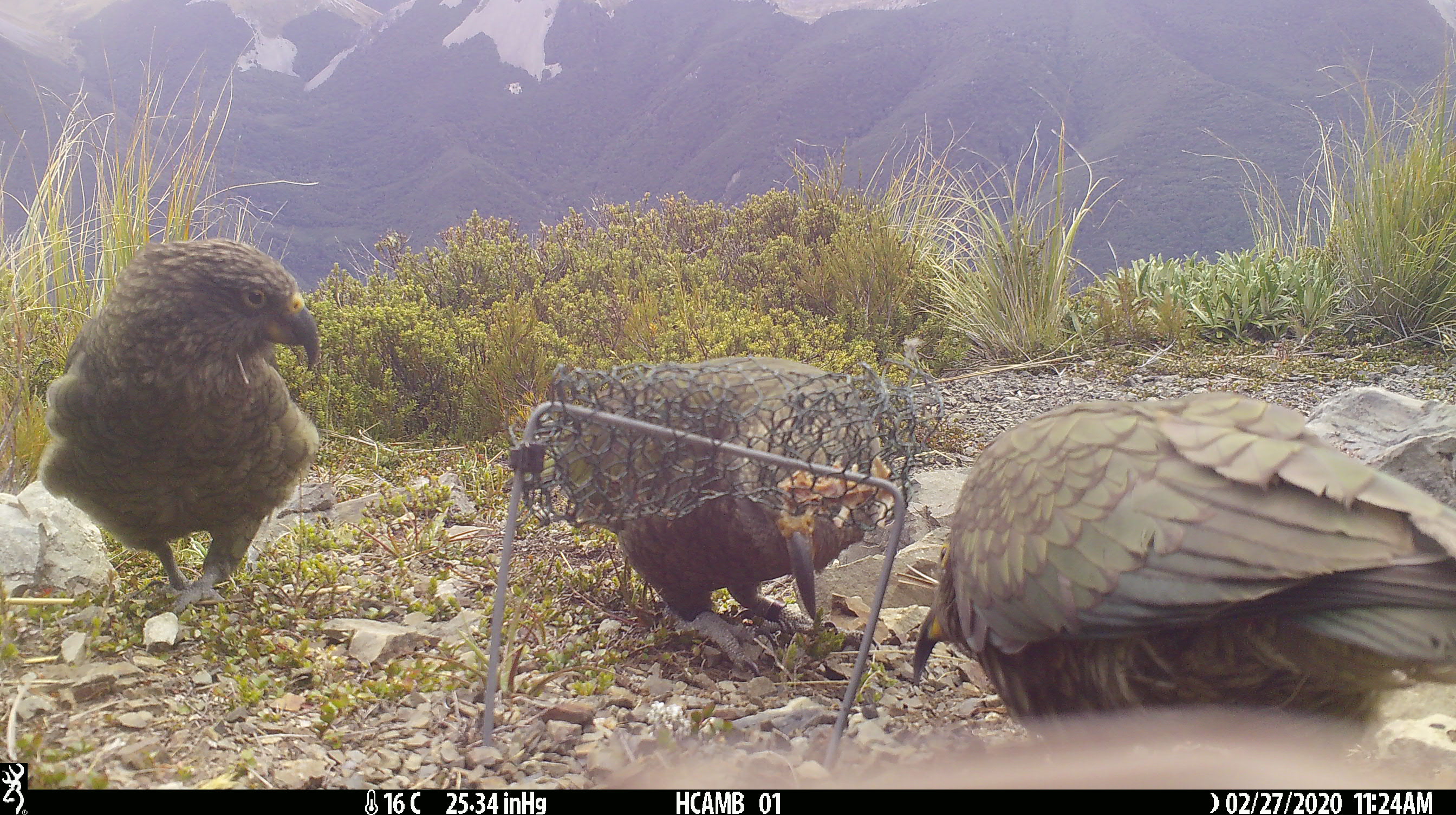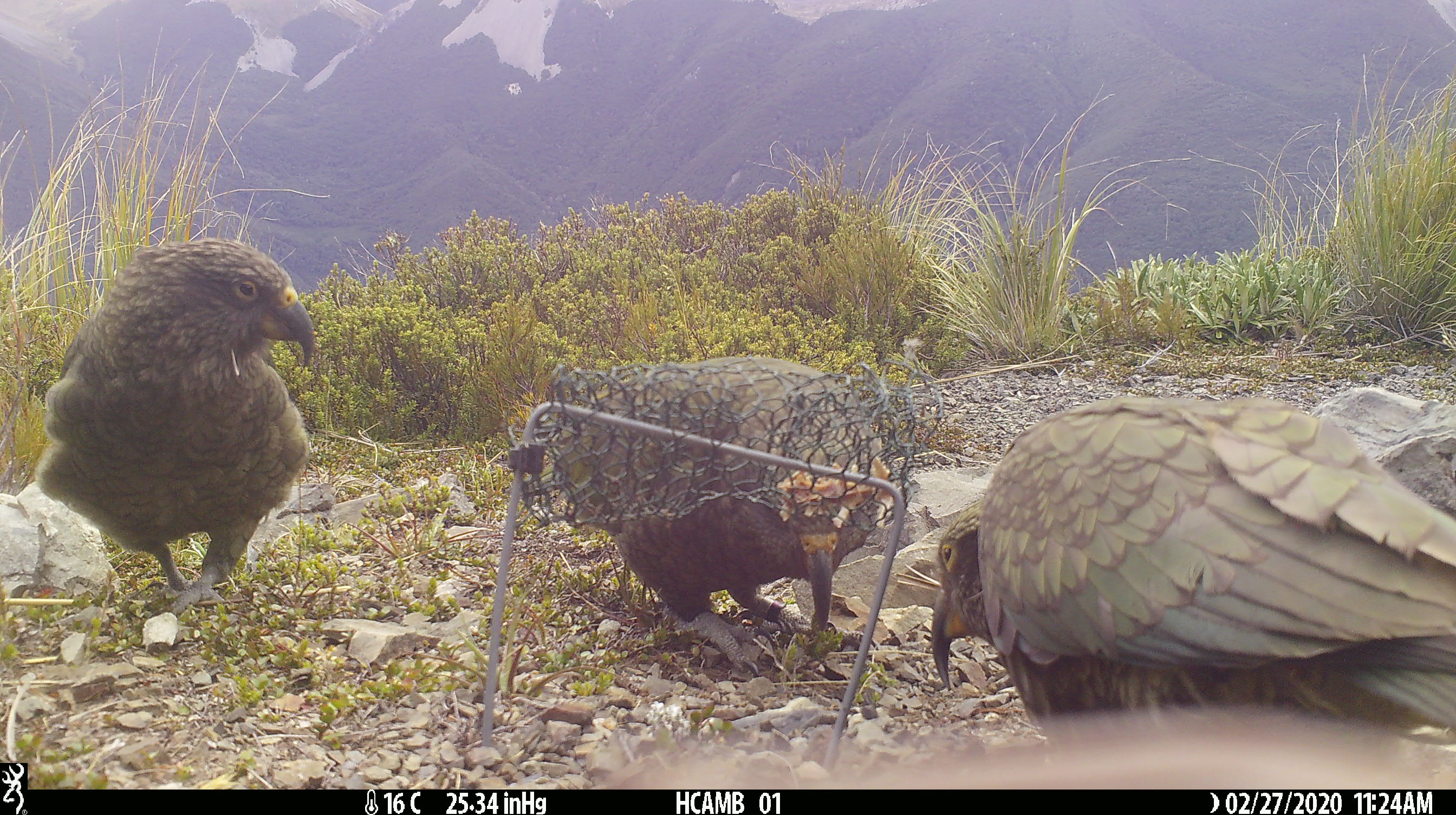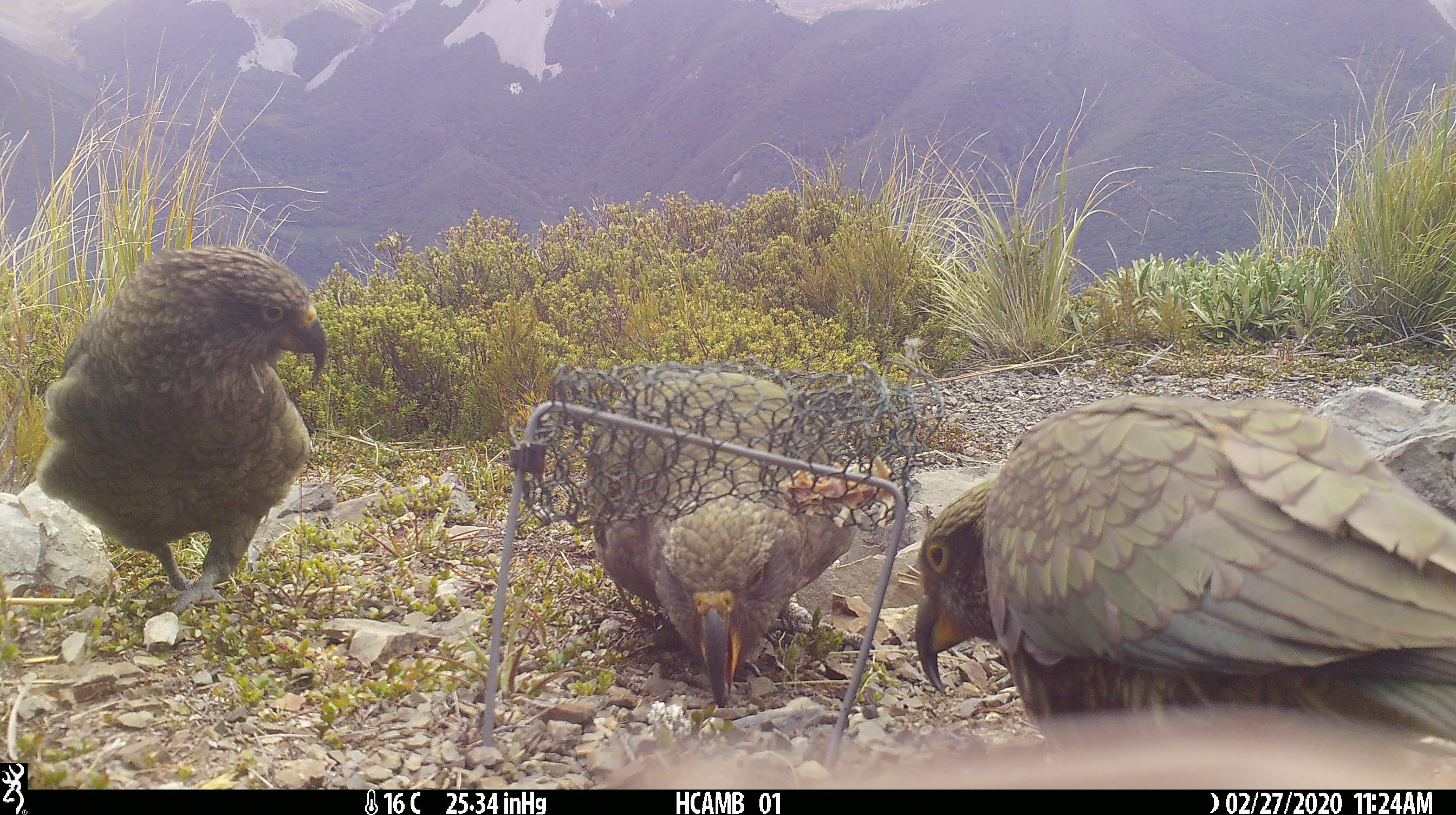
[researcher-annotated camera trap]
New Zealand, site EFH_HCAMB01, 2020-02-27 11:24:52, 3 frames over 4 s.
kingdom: Animalia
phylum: Chordata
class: Aves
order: Psittaciformes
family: Strigopidae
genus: Nestor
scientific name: Nestor notabilis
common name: kea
Kea (Nestor notabilis).